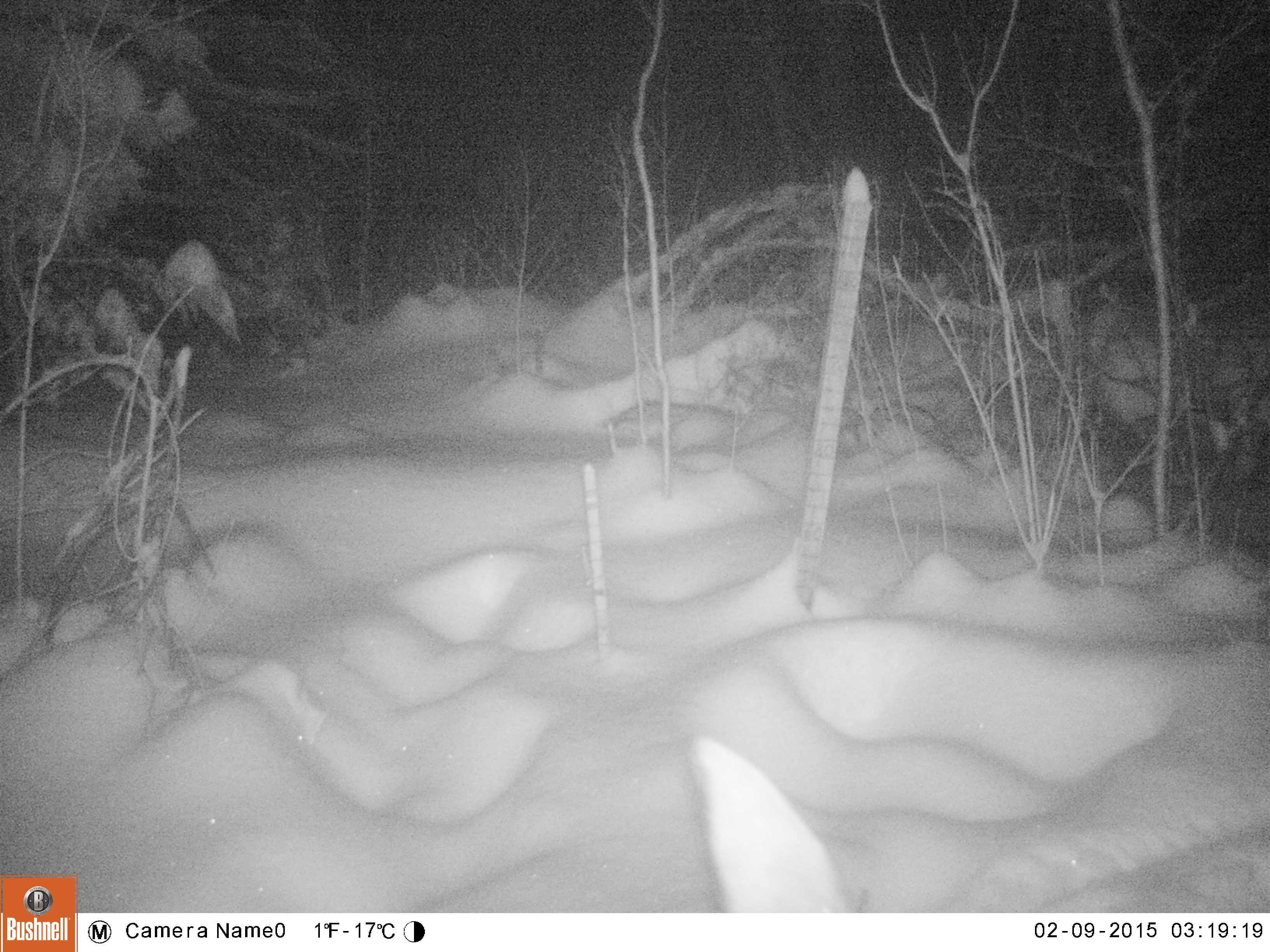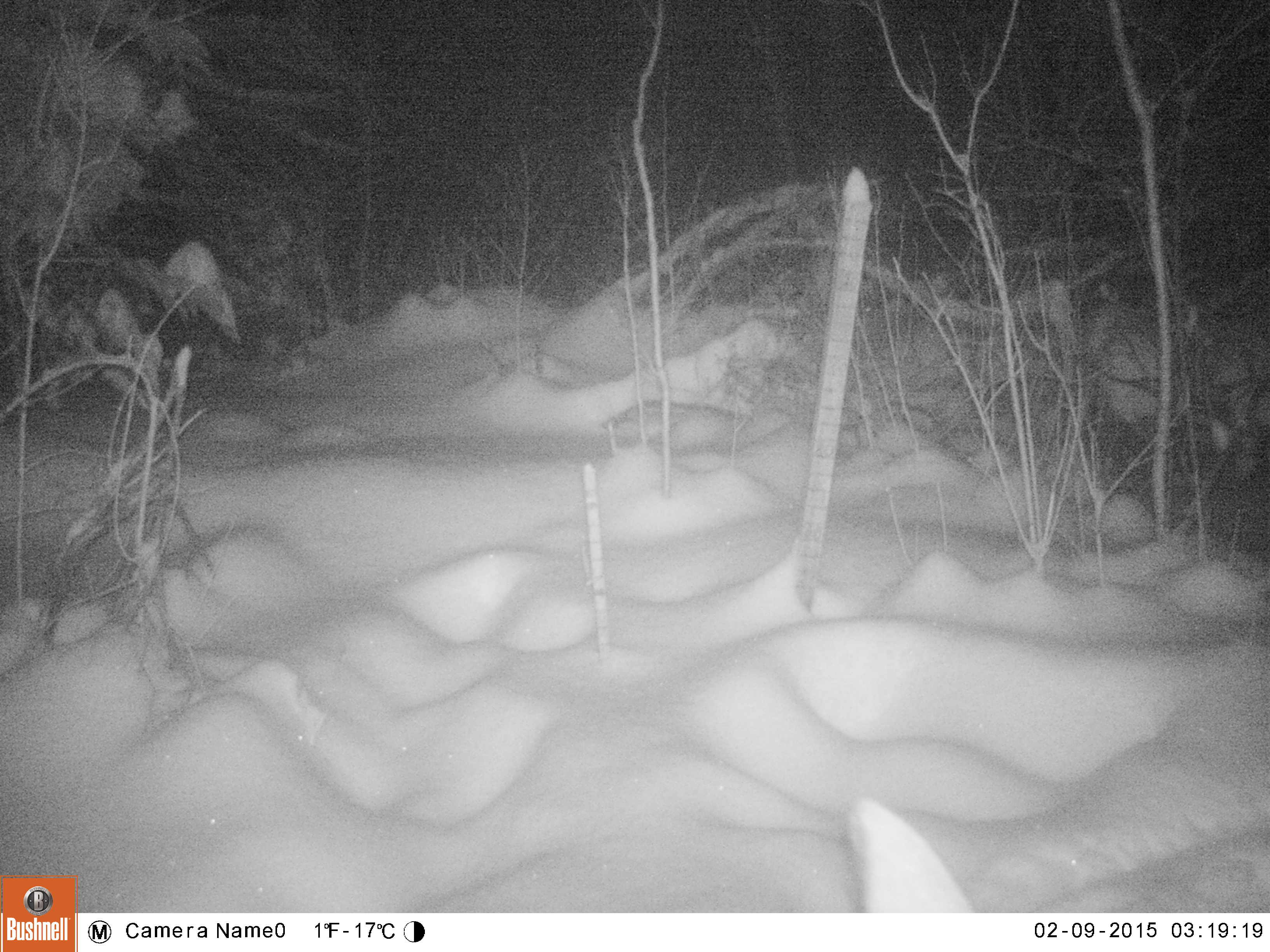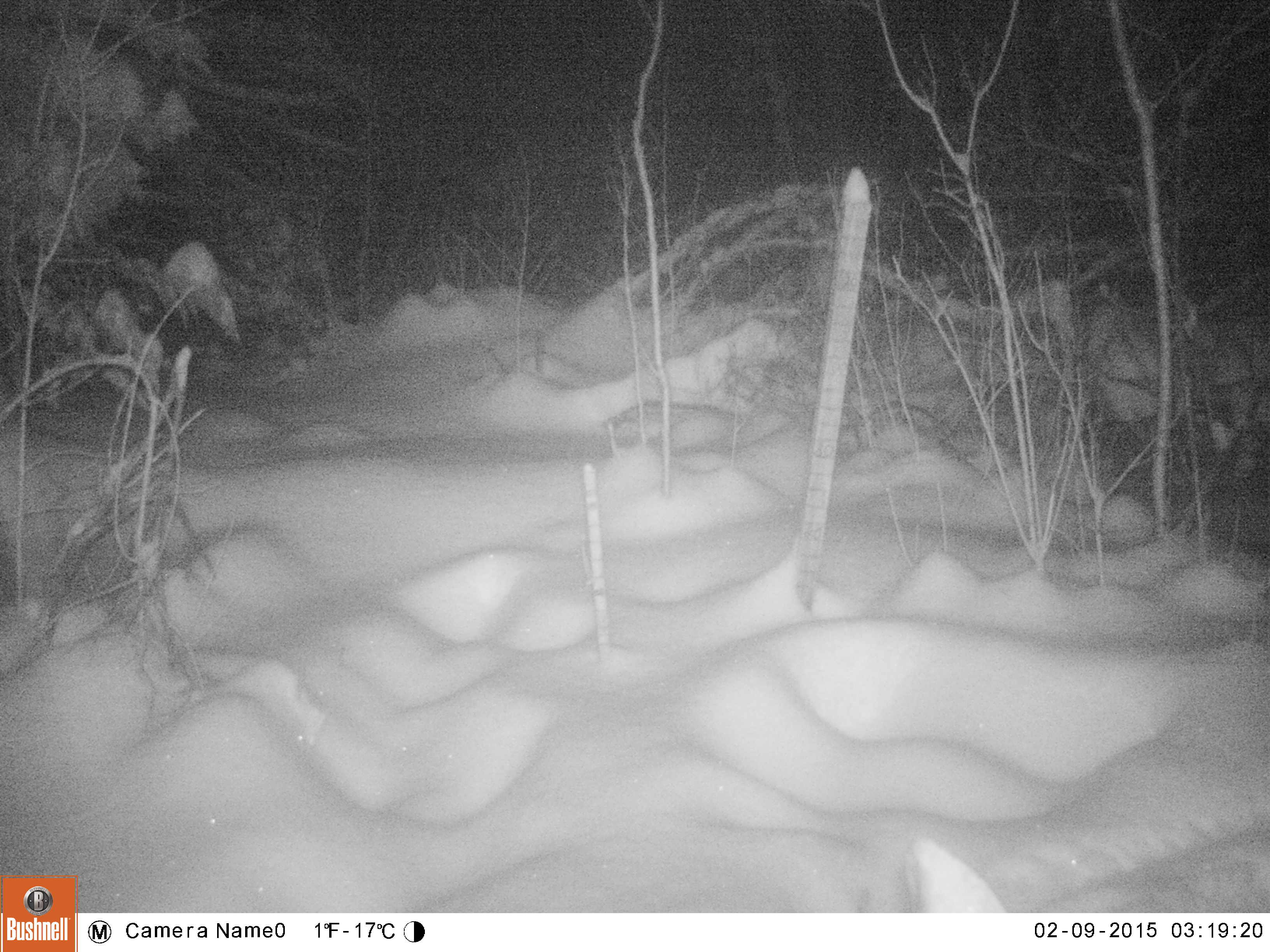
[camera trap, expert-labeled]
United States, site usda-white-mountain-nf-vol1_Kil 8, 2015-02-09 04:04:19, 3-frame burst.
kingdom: Animalia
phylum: Chordata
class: Mammalia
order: Artiodactyla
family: Cervidae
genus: Alces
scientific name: Alces alces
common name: moose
Moose (Alces alces).